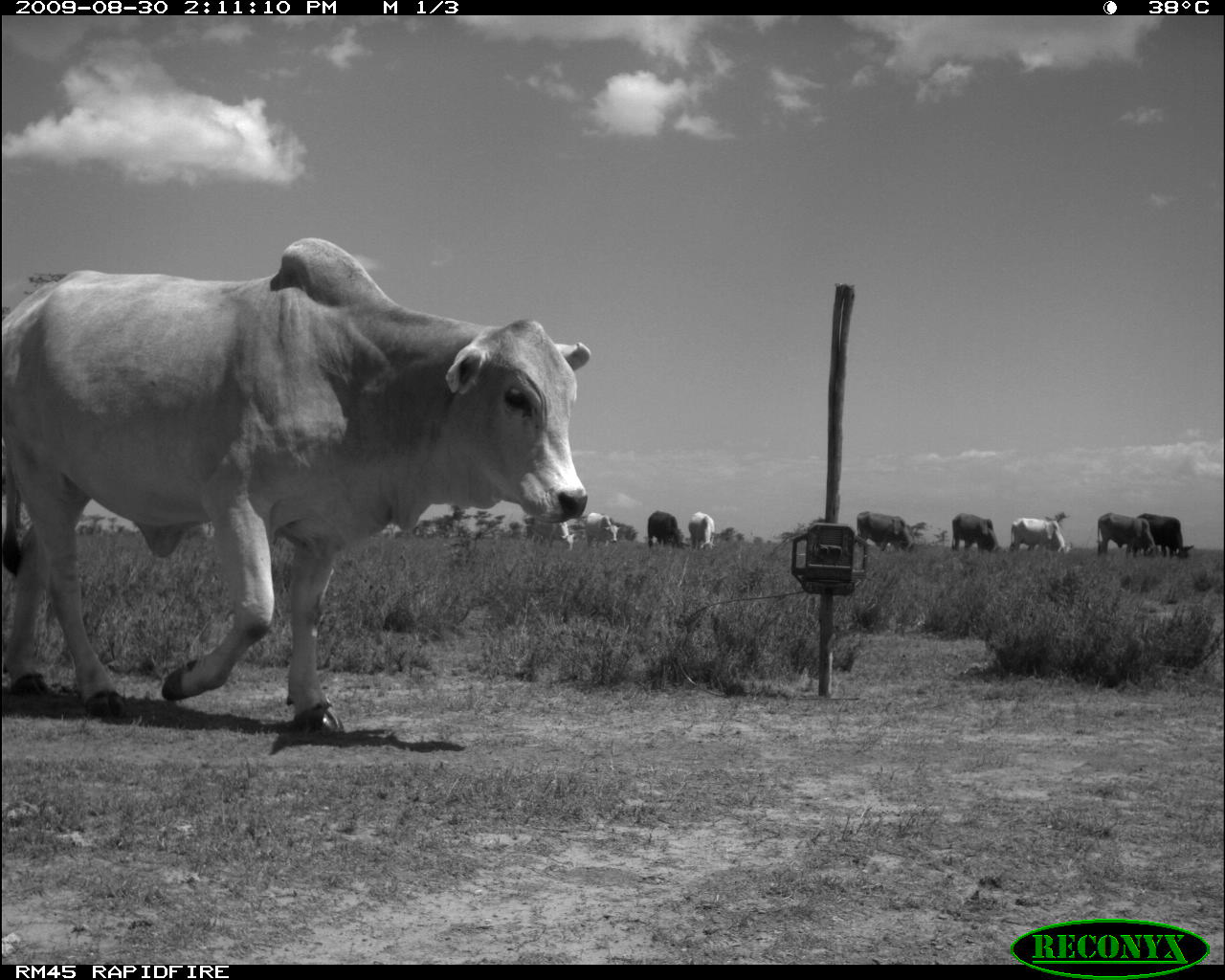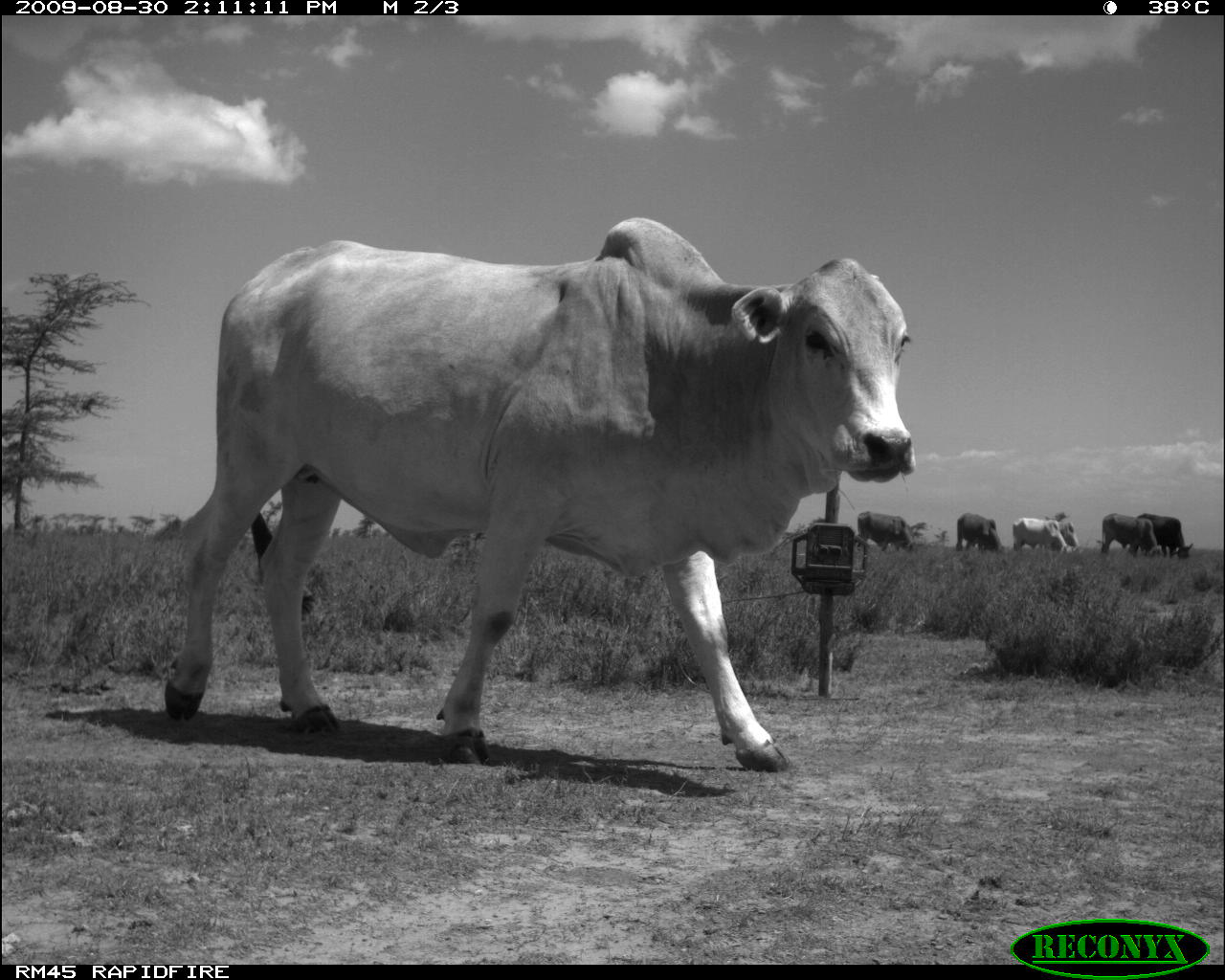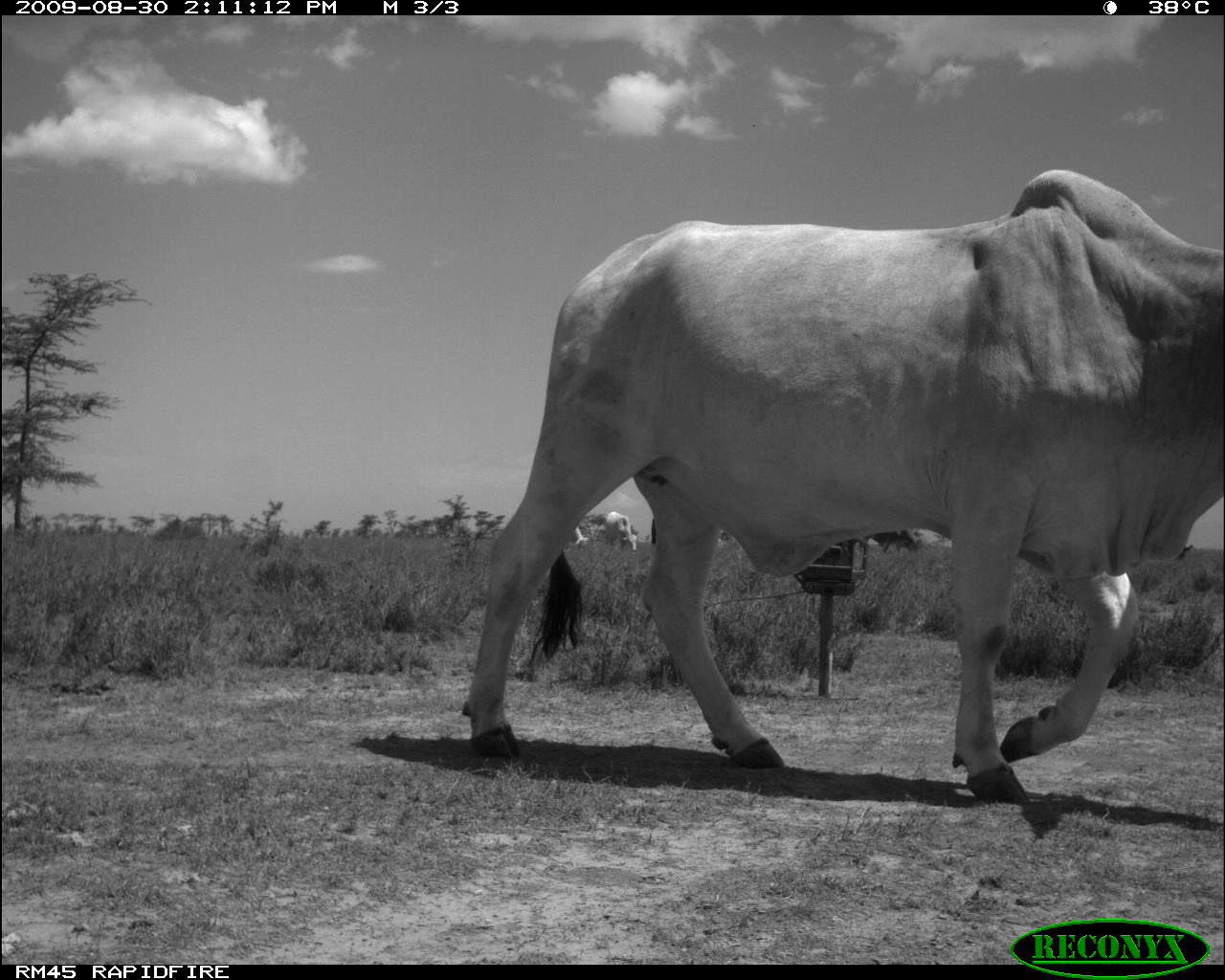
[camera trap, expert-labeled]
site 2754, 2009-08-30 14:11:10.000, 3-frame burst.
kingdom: Animalia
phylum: Chordata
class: Mammalia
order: Artiodactyla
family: Bovidae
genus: Bos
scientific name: Bos taurus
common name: domestic cattle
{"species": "Bos taurus (domestic cattle)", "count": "10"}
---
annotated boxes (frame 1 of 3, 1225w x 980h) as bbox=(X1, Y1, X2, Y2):
bos taurus: bbox=(0, 234, 590, 741); bbox=(1096, 512, 1158, 558); bbox=(1135, 513, 1195, 559); bbox=(853, 510, 914, 552); bbox=(1008, 517, 1072, 555); bbox=(951, 512, 998, 554); bbox=(524, 520, 575, 552); bbox=(647, 510, 684, 550); bbox=(686, 511, 719, 550); bbox=(585, 512, 620, 548)